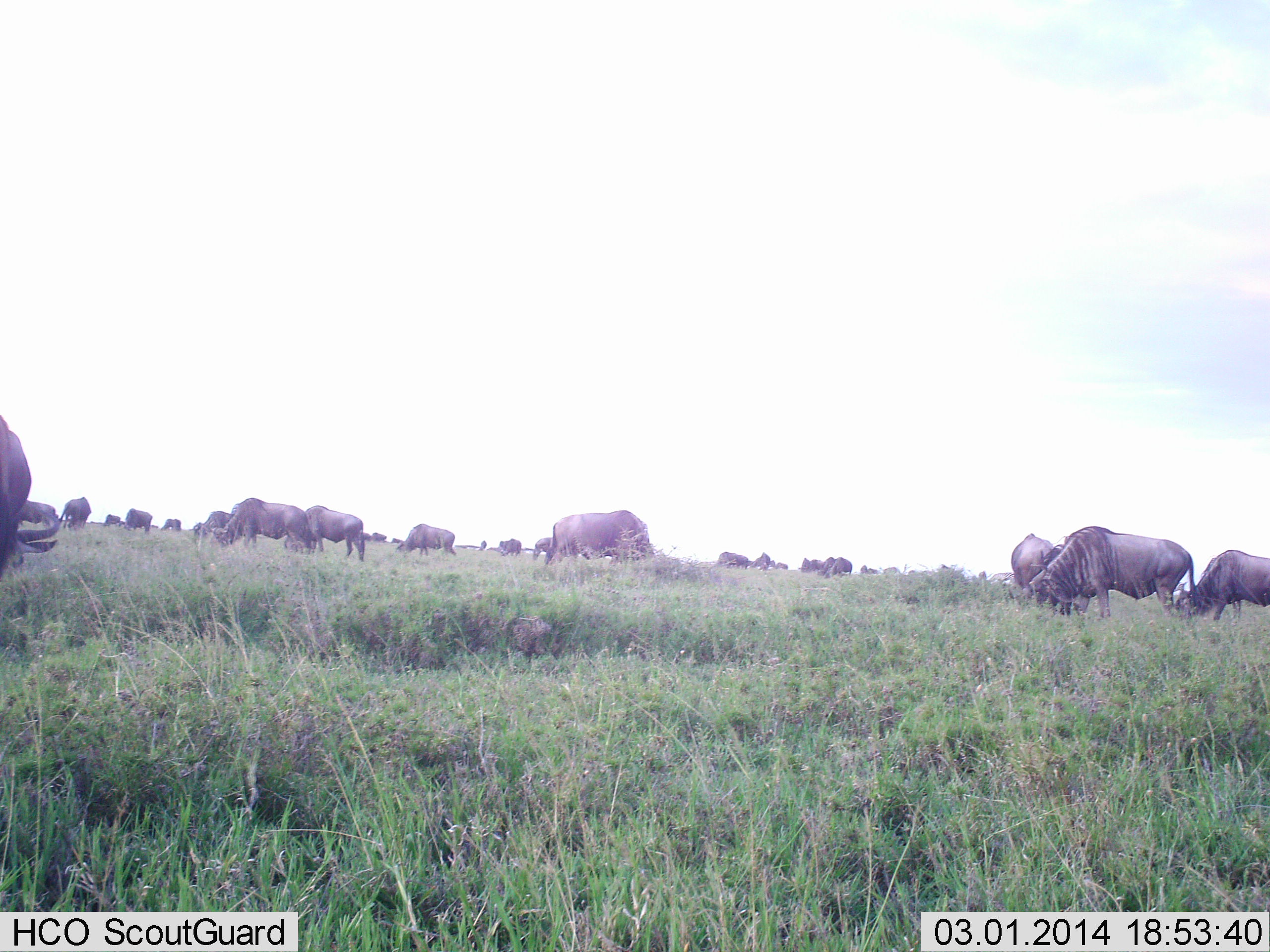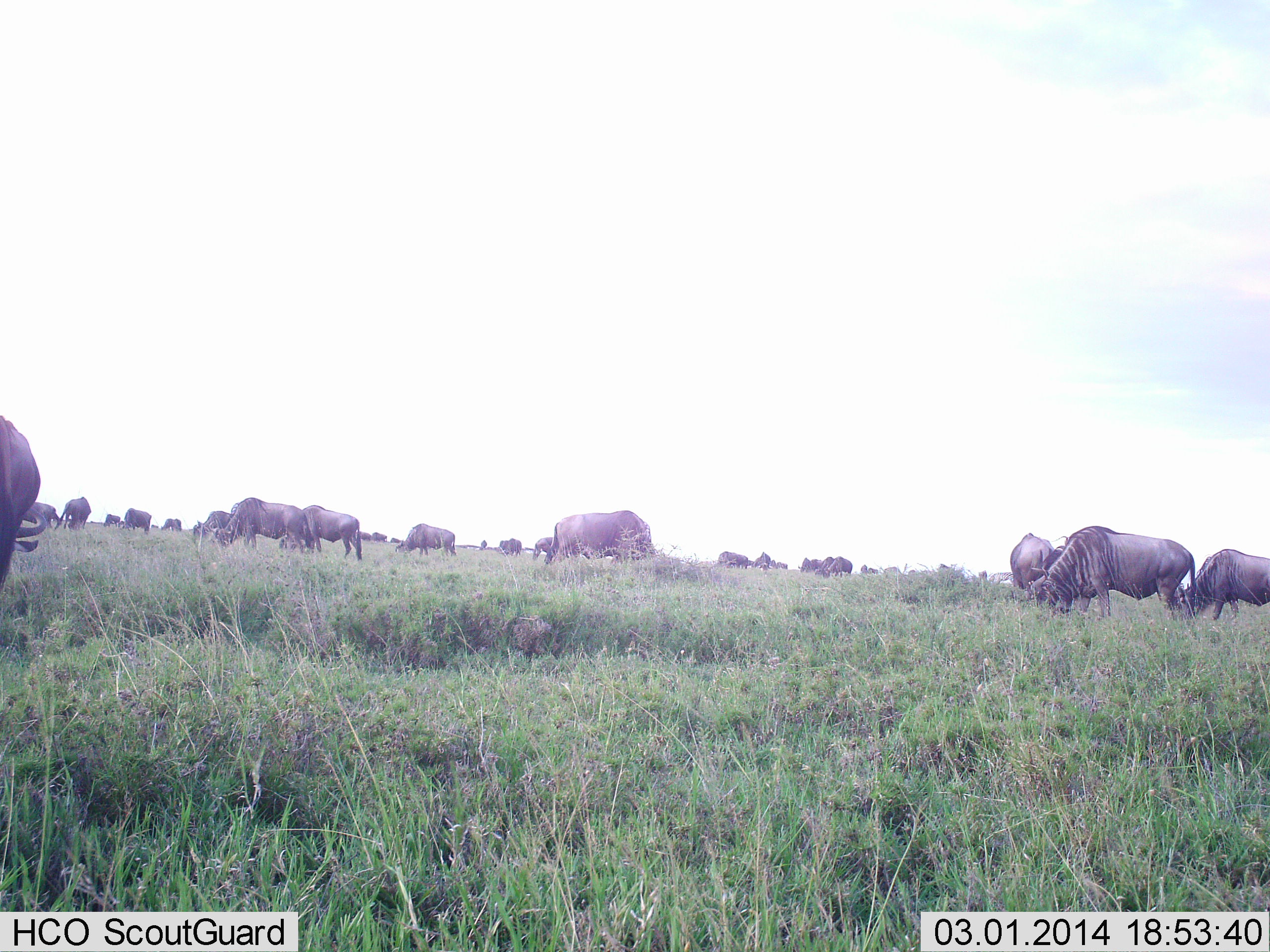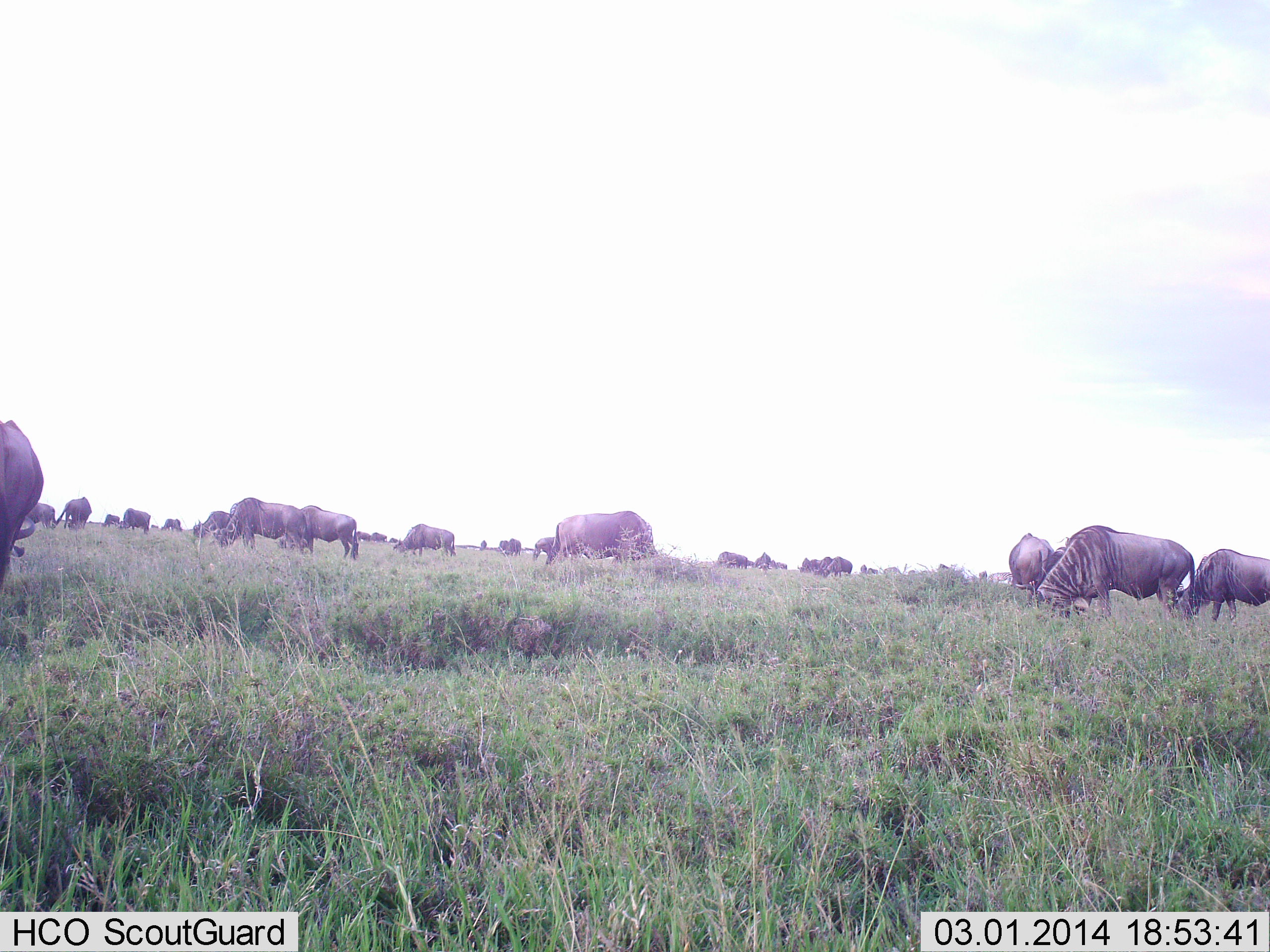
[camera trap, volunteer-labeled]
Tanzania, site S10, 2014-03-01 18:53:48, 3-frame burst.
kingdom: Animalia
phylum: Chordata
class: Mammalia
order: Artiodactyla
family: Bovidae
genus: Connochaetes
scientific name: Connochaetes taurinus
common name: blue wildebeest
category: wildebeest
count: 11-50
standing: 20%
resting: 0%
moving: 10%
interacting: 0%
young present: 0%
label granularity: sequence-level